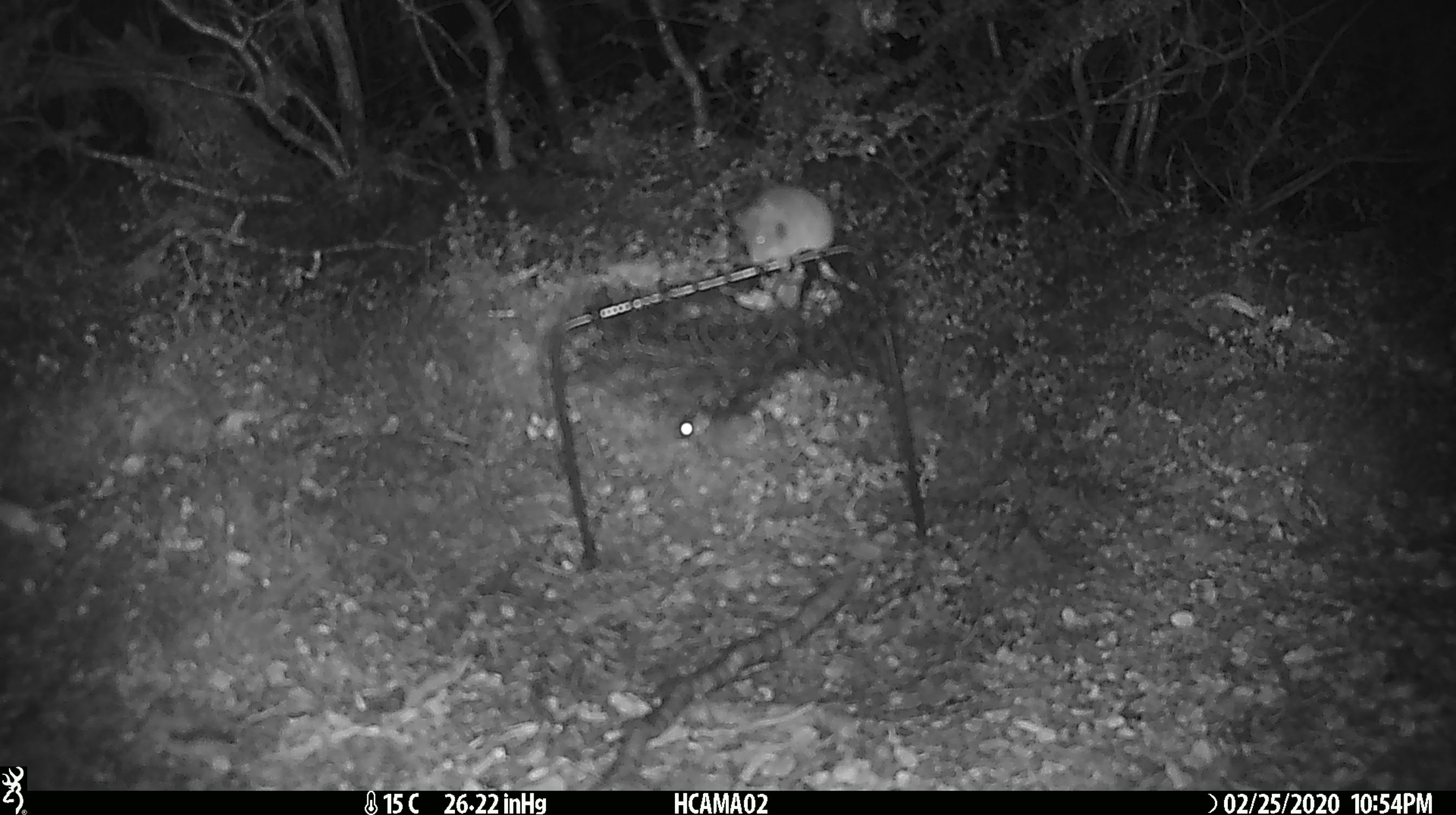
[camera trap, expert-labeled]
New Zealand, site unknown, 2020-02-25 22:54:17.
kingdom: Animalia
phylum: Chordata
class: Mammalia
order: Rodentia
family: Muridae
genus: Mus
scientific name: Mus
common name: mouse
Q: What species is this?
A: Mouse (Mus).